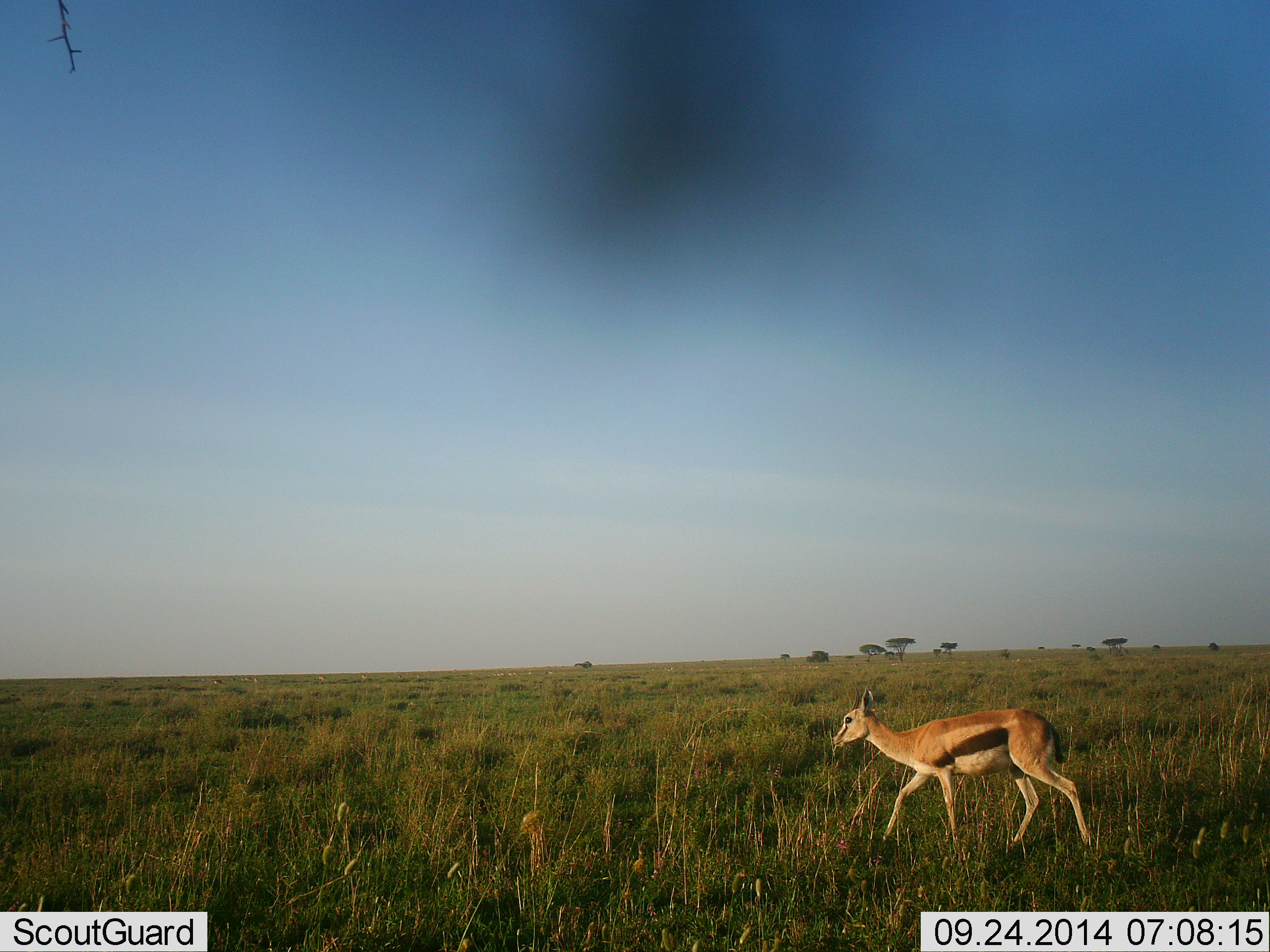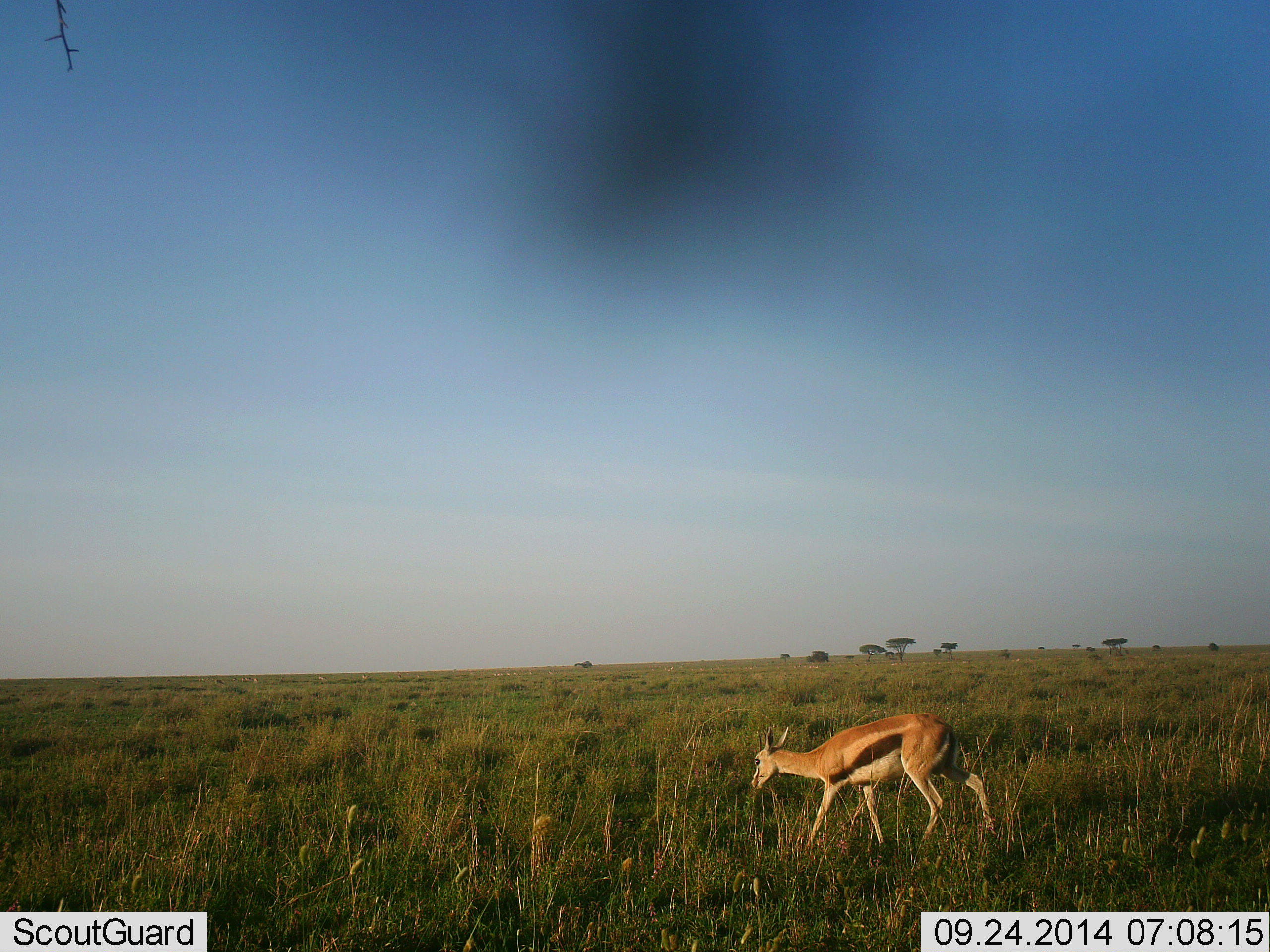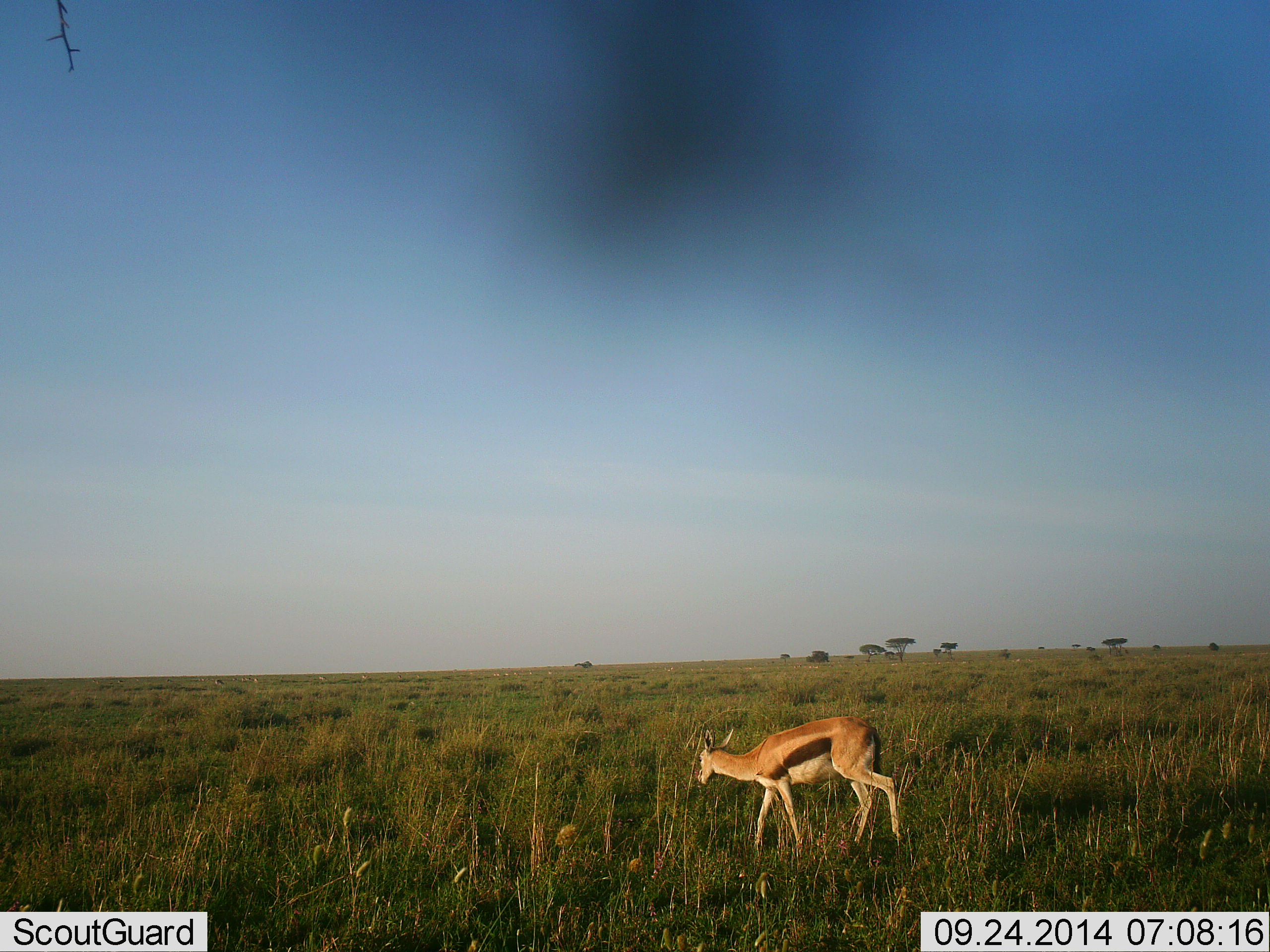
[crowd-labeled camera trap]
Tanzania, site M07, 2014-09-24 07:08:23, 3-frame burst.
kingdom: Animalia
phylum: Chordata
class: Mammalia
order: Artiodactyla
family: Bovidae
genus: Eudorcas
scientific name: Eudorcas thomsonii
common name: thomson's gazelle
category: gazellethomsons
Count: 1.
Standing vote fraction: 10%.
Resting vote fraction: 0%.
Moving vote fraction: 90%.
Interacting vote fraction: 0%.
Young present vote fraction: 0%.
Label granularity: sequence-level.